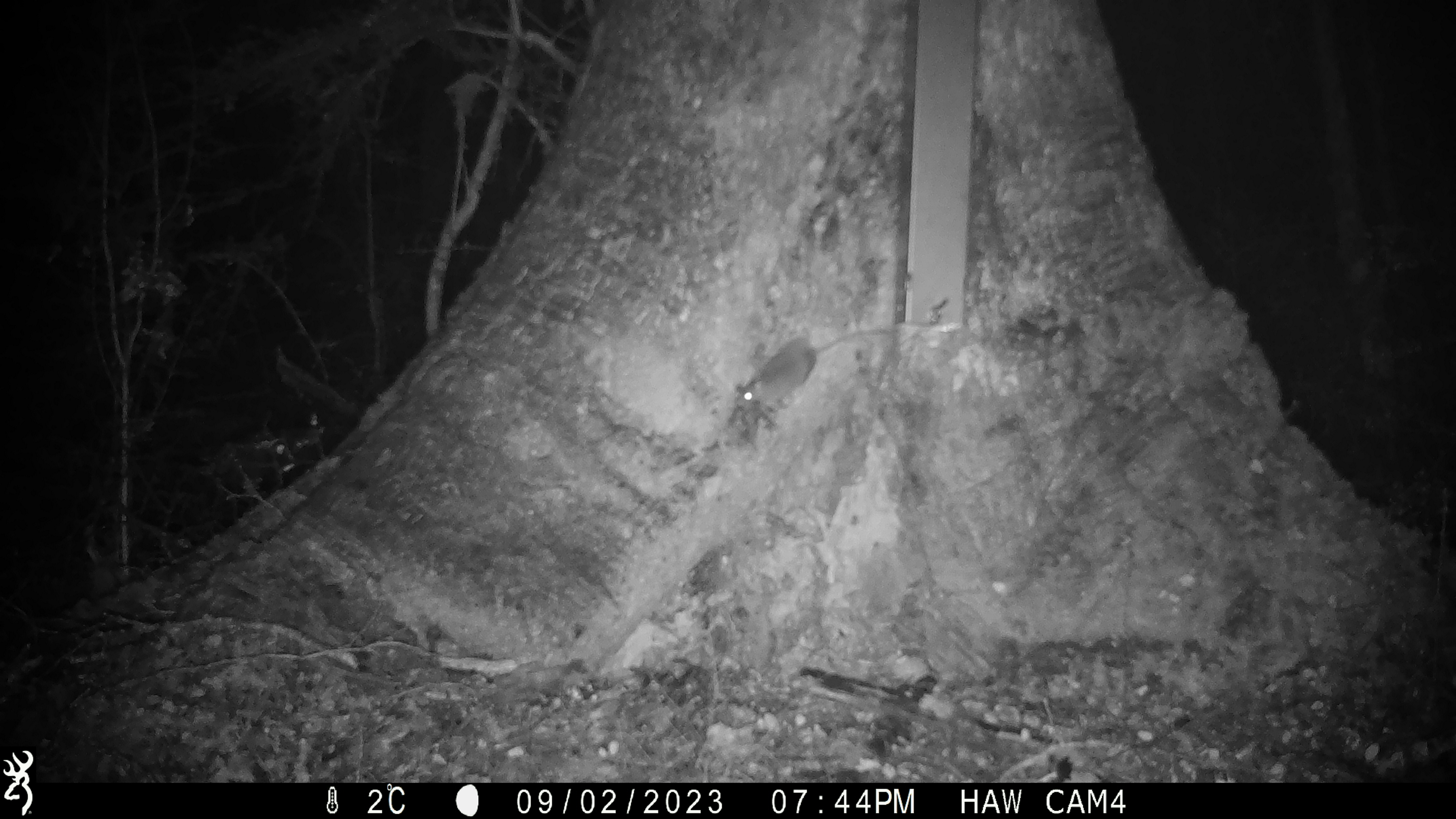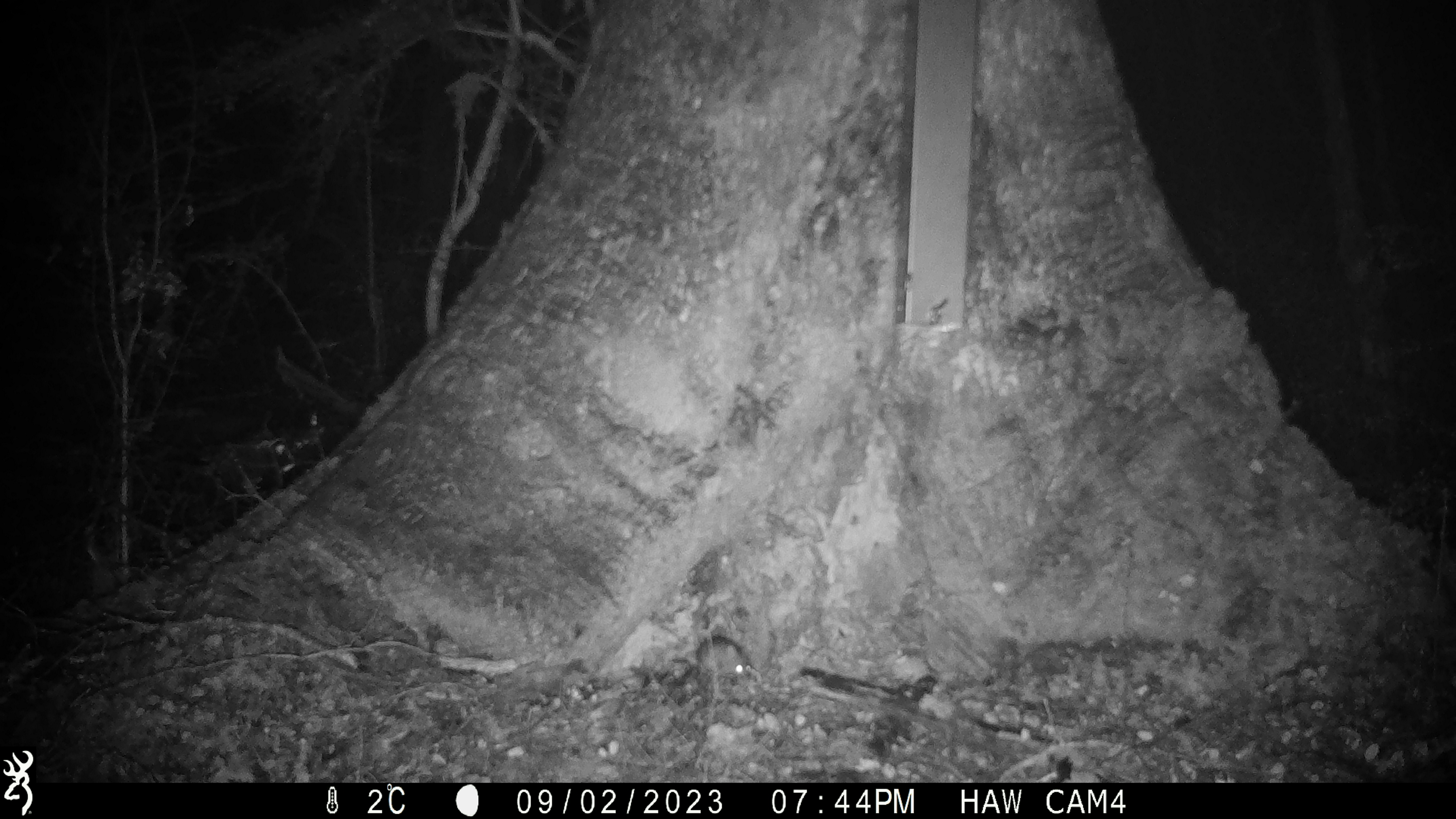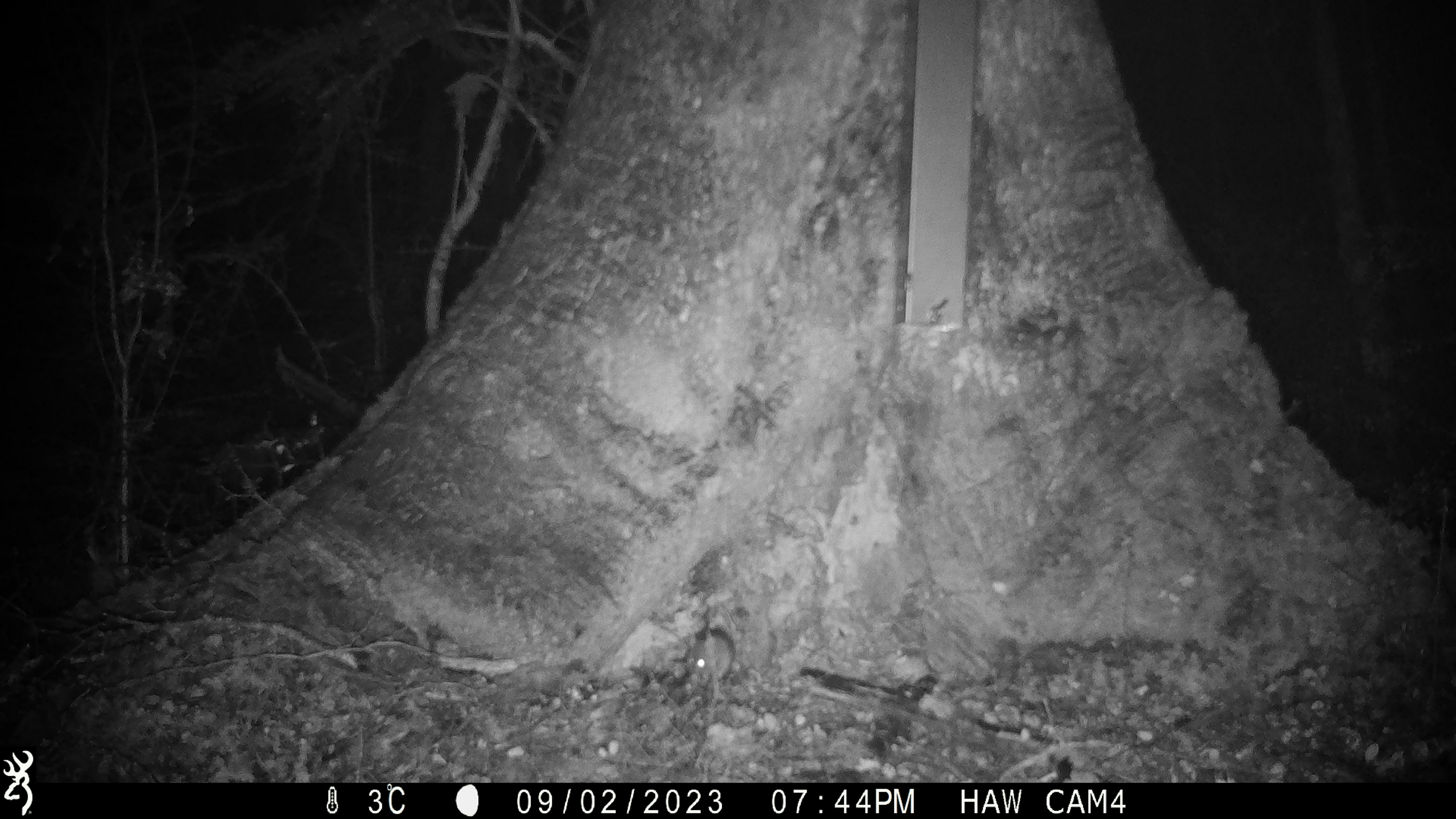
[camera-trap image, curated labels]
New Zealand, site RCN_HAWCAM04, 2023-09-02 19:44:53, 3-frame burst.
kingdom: Animalia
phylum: Chordata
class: Mammalia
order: Rodentia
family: Muridae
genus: Mus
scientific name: Mus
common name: mouse